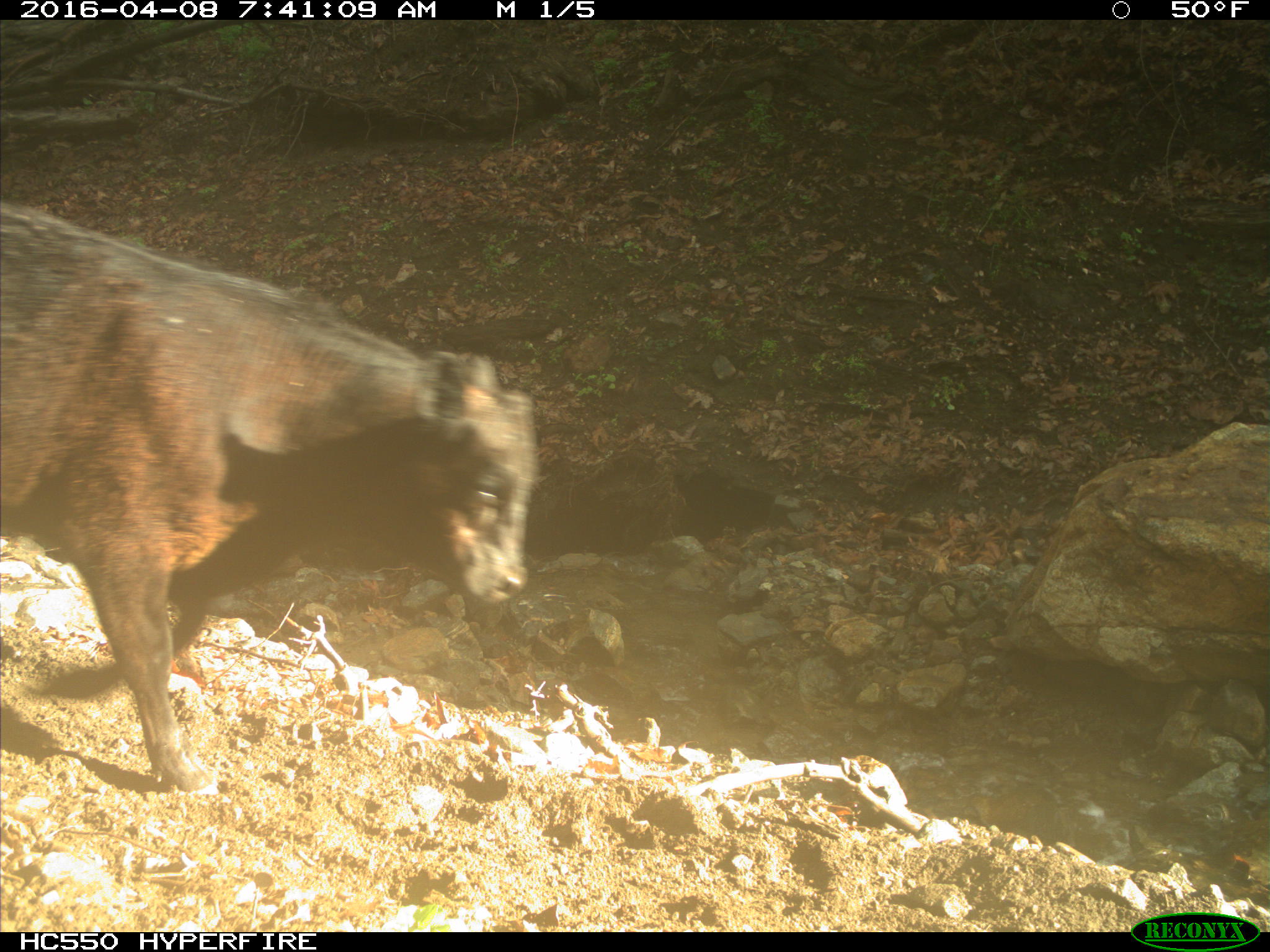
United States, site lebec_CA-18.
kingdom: Animalia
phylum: Chordata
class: Mammalia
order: Artiodactyla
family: Bovidae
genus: Bos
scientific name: Bos taurus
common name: domestic cow